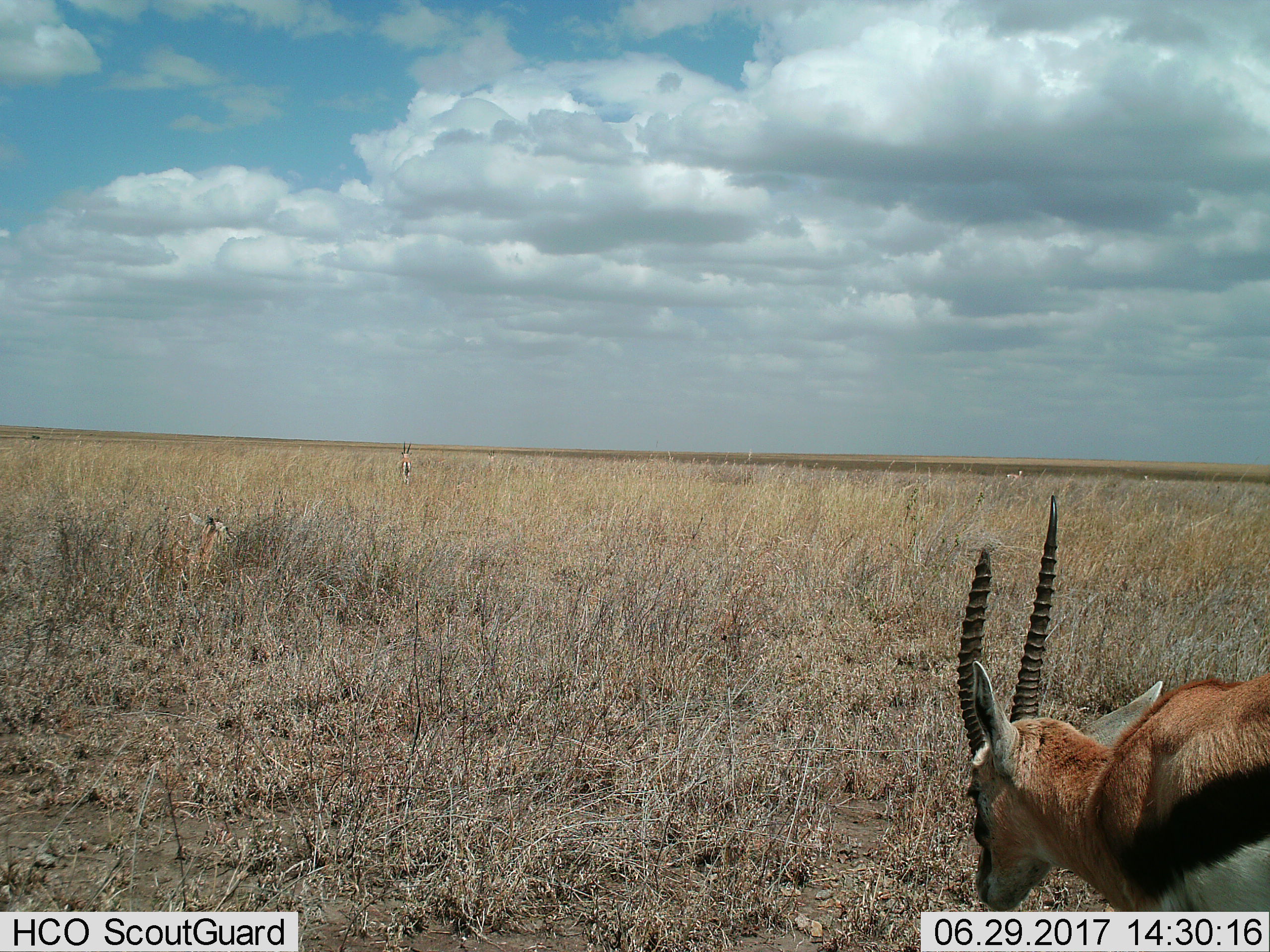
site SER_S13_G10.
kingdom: Animalia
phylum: Chordata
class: Mammalia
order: Artiodactyla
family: Bovidae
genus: Eudorcas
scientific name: Eudorcas thomsonii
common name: thomson's gazelle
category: gazellethomsons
Gazellethomsons (thomson's gazelle) (Eudorcas thomsonii), count 1. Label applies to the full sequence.